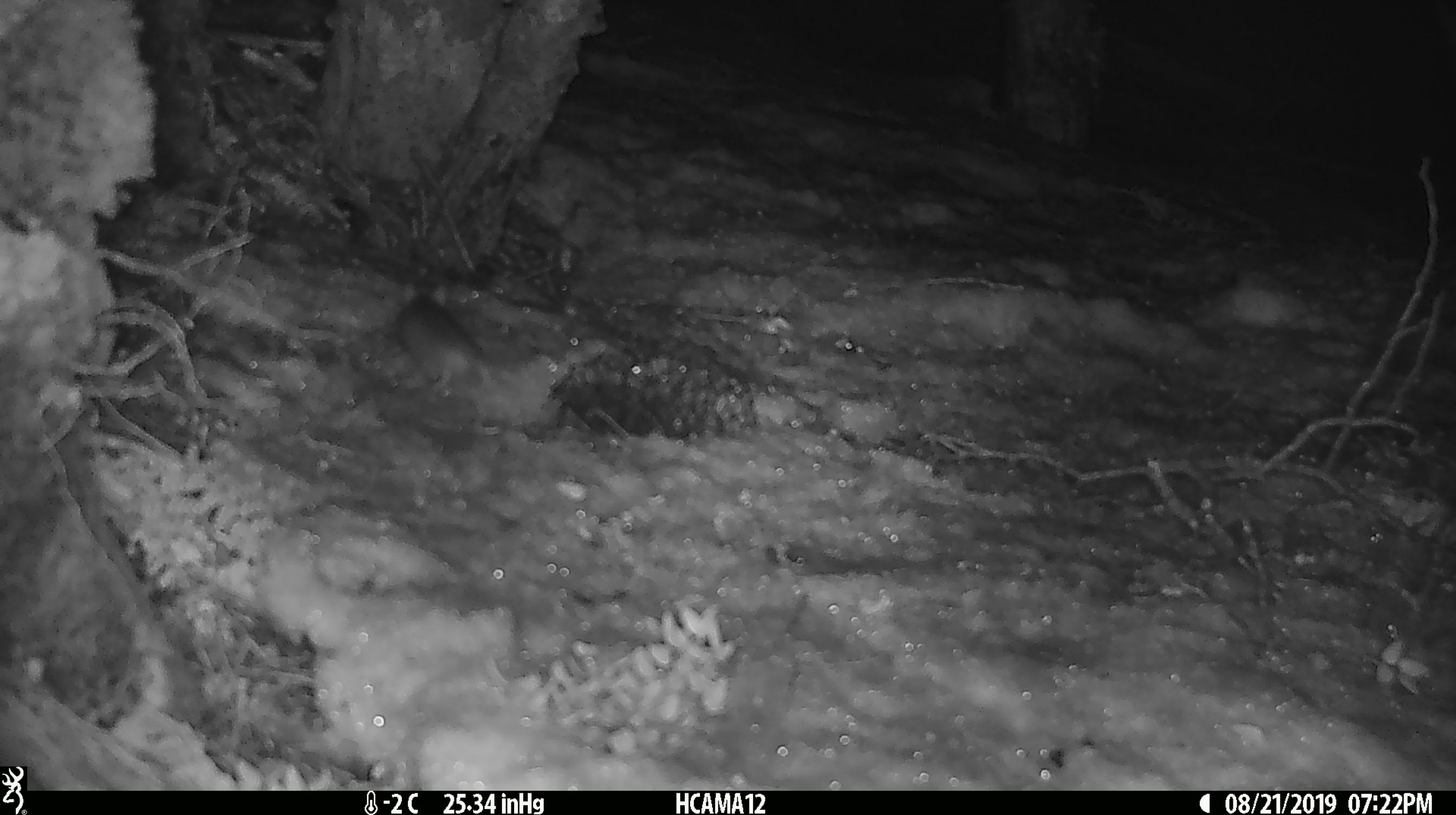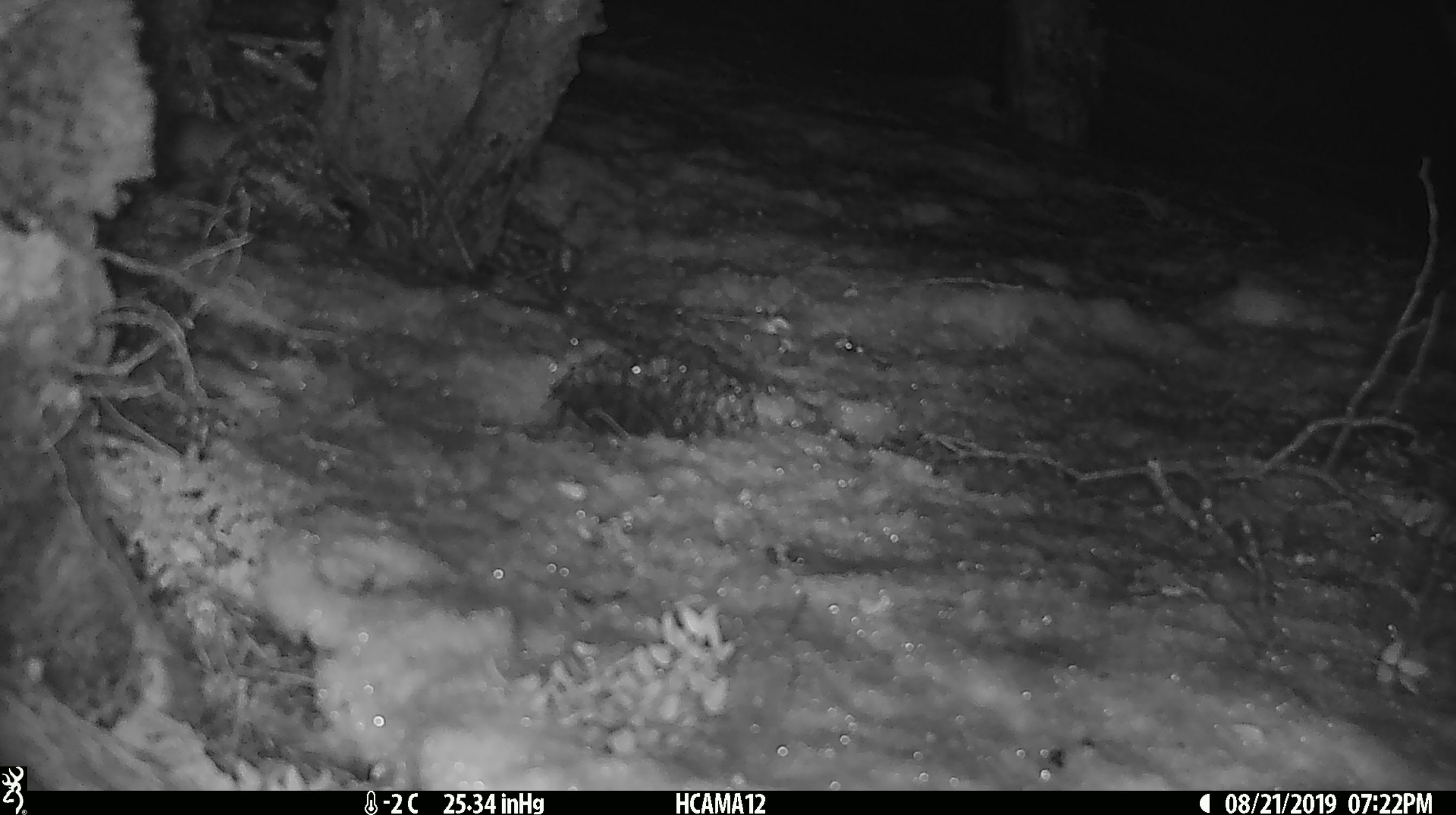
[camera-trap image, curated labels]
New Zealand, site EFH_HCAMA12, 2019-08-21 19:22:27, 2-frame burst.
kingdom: Animalia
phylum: Chordata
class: Mammalia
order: Rodentia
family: Muridae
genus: Mus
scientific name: Mus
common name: mouse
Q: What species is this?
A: Mouse (Mus).